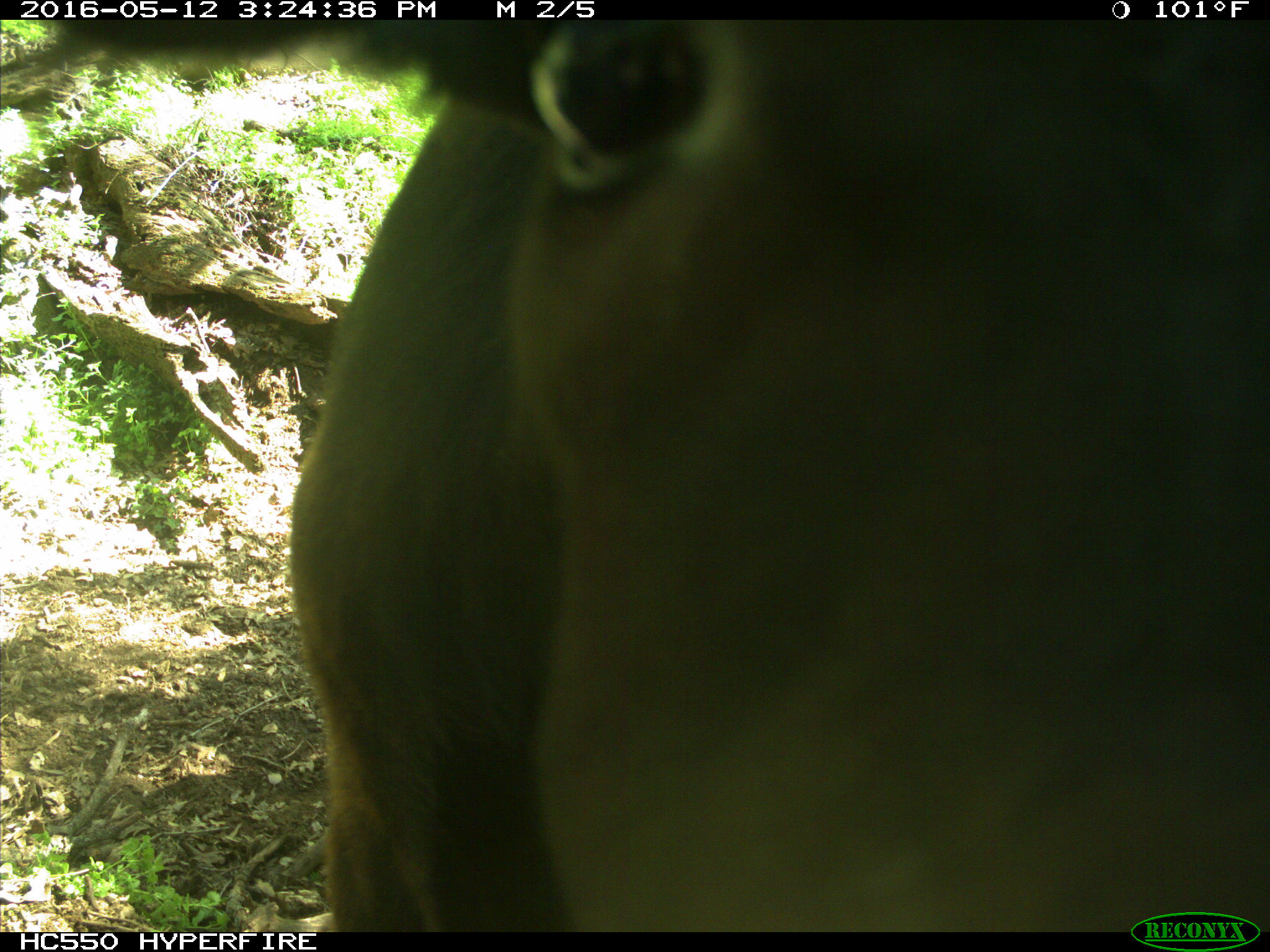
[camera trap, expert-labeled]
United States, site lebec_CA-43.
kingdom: Animalia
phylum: Chordata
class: Mammalia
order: Artiodactyla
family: Bovidae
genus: Bos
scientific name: Bos taurus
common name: domestic cow